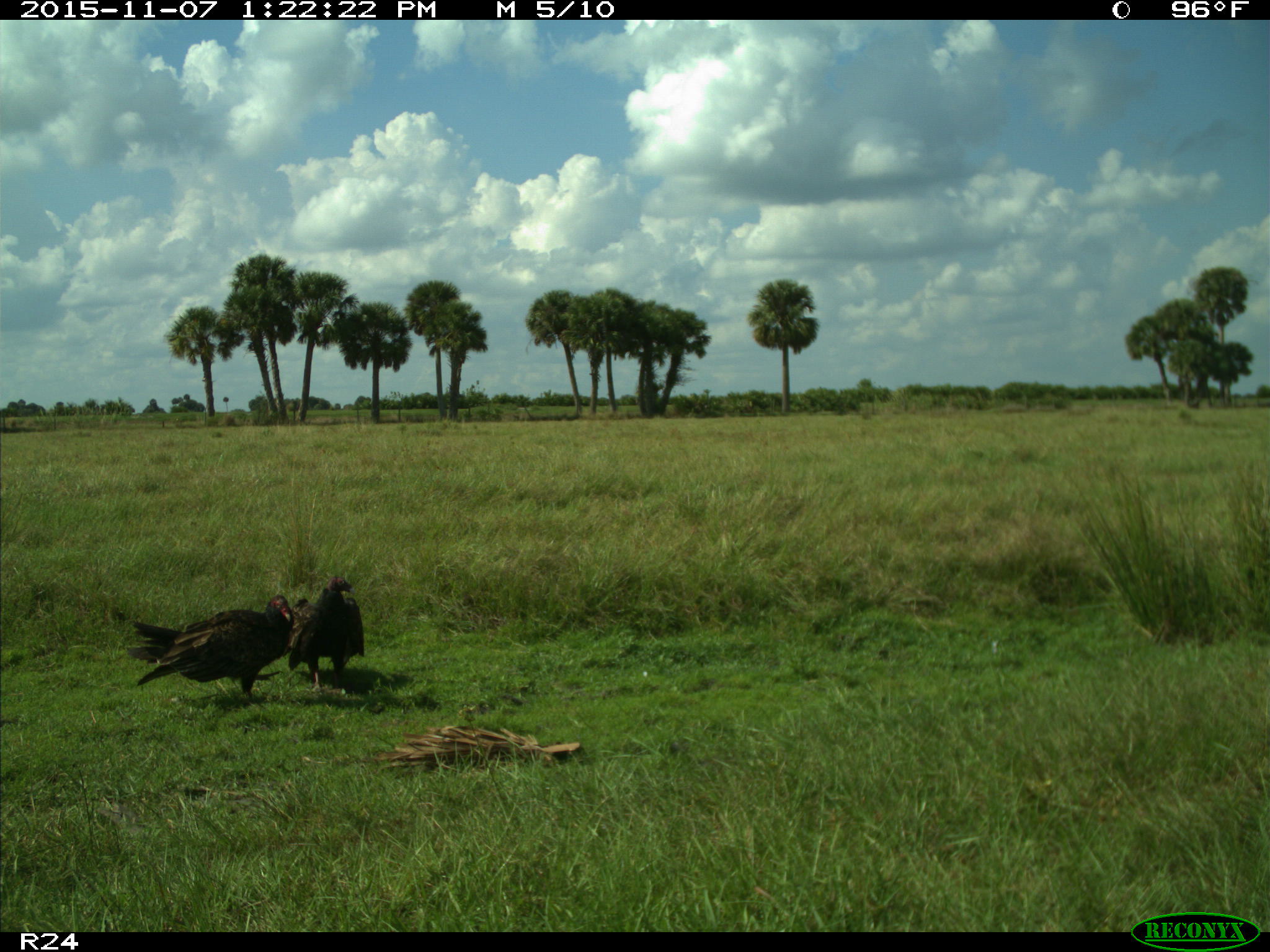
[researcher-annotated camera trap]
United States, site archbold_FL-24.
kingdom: Animalia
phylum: Chordata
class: Aves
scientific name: Aves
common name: birds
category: unidentified bird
Unidentified bird (birds) (Aves).